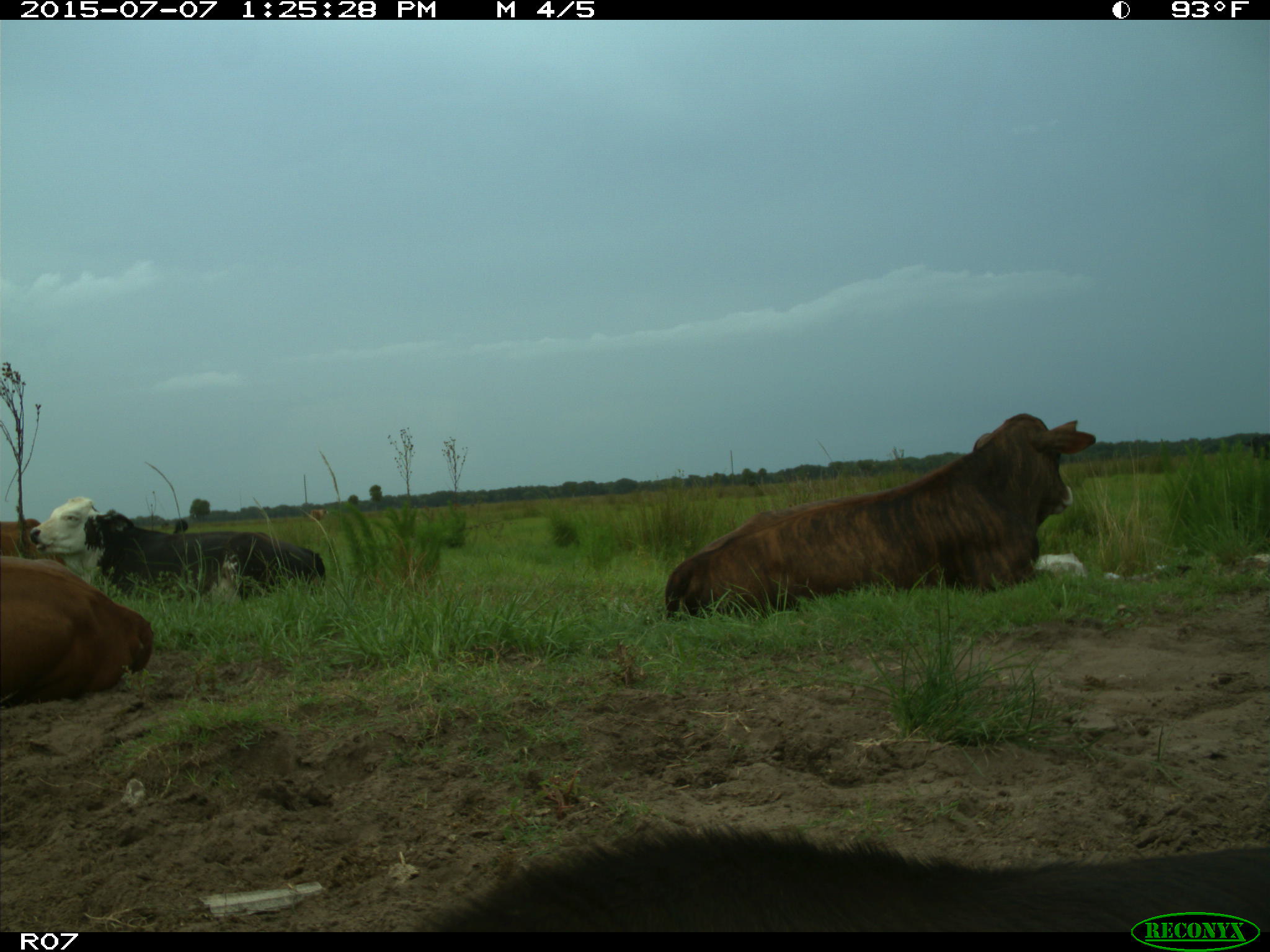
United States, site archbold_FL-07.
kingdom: Animalia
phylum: Chordata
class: Mammalia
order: Artiodactyla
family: Bovidae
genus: Bos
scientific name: Bos taurus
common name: domestic cow